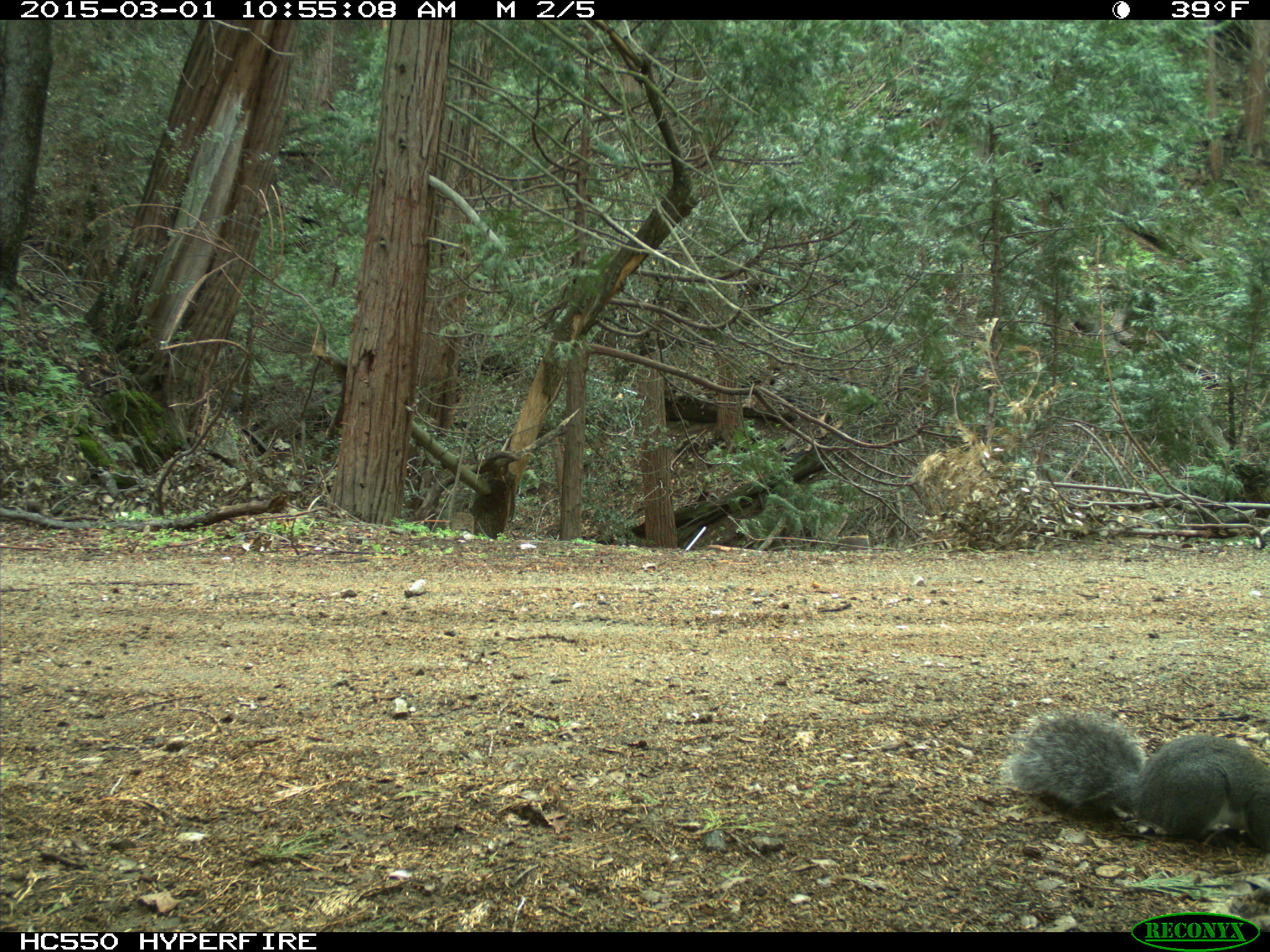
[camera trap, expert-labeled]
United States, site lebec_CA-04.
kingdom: Animalia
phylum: Chordata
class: Mammalia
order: Rodentia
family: Sciuridae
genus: Sciurus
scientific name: Sciurus carolinensis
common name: eastern gray squirrel